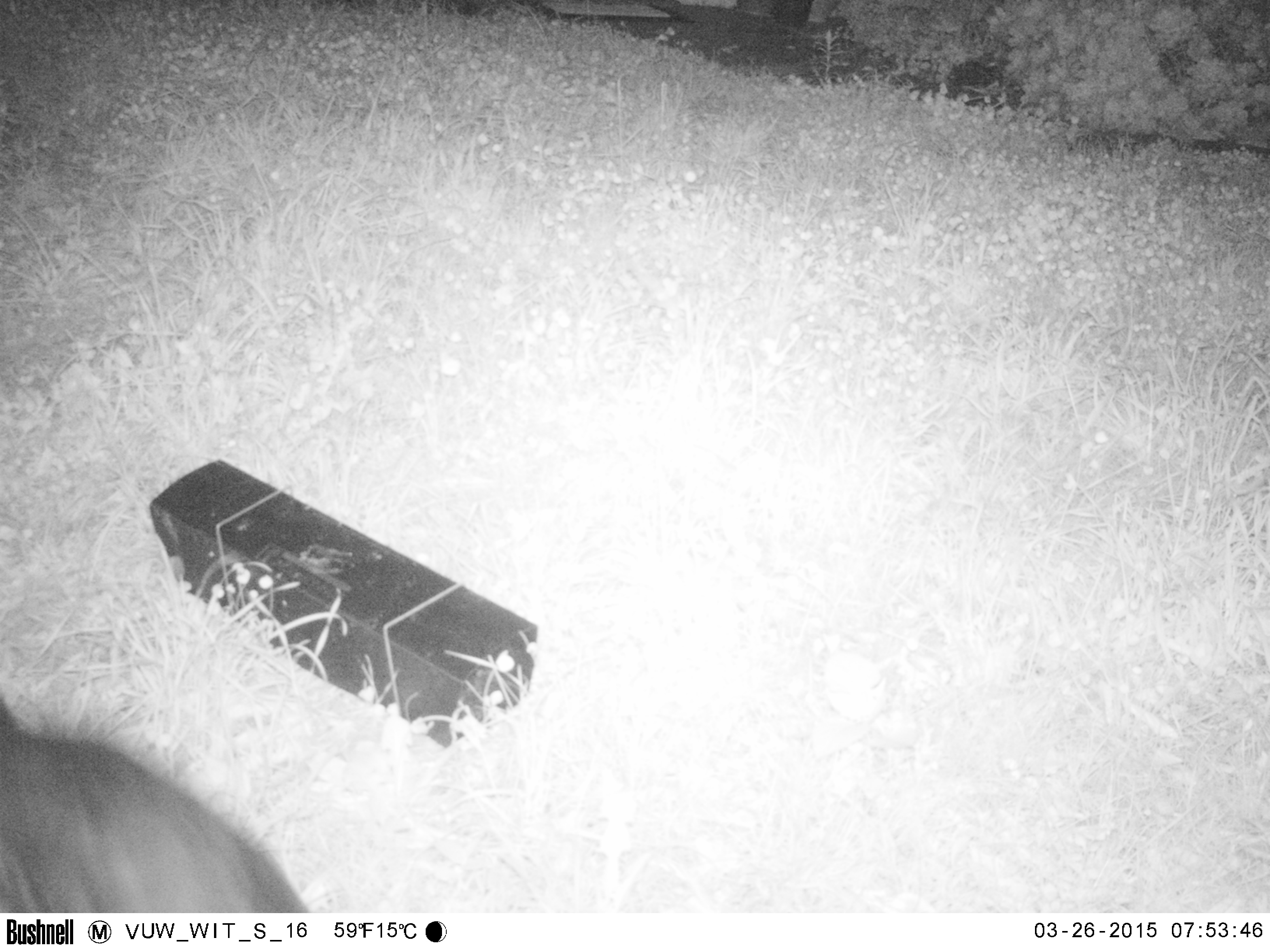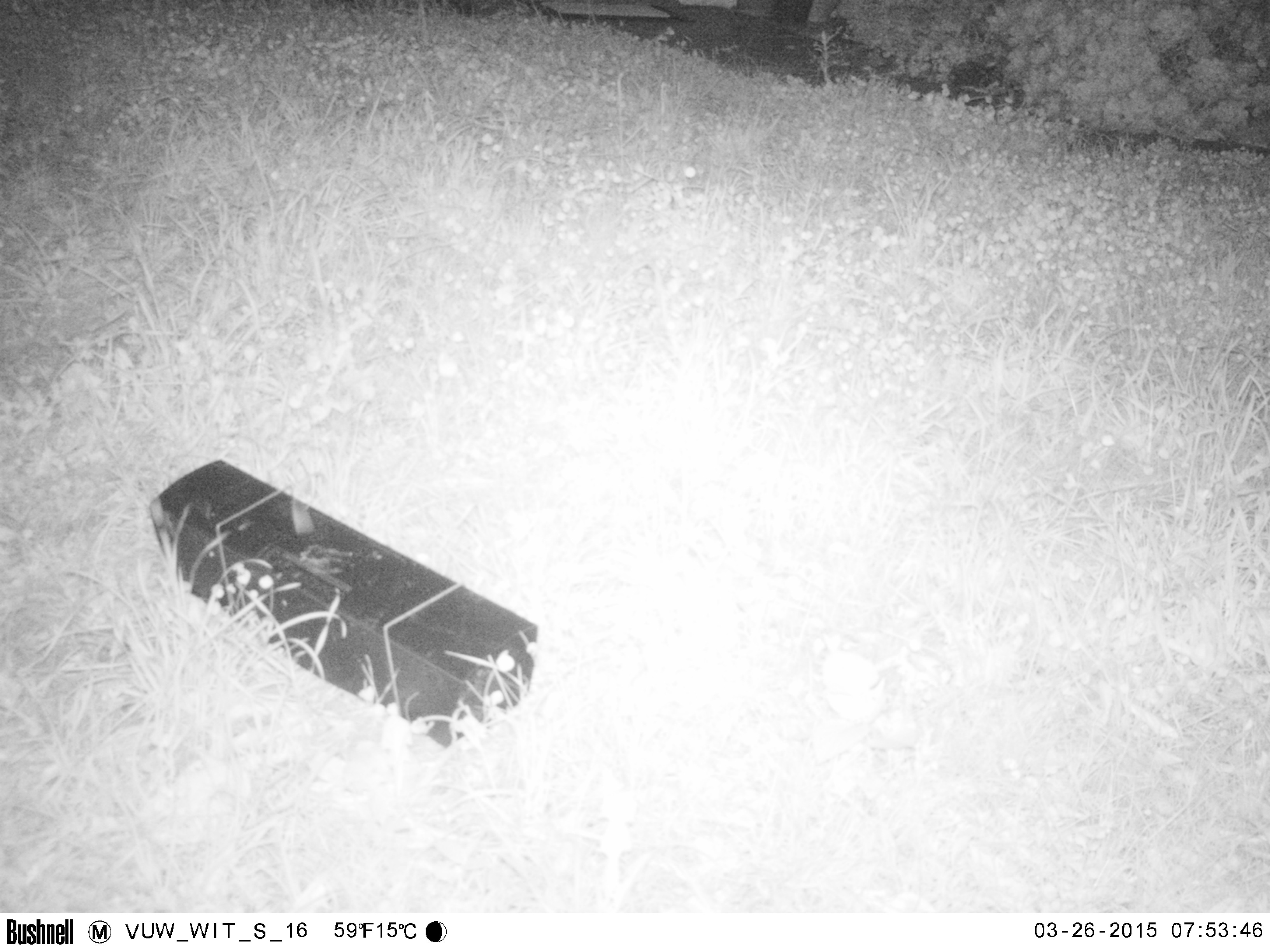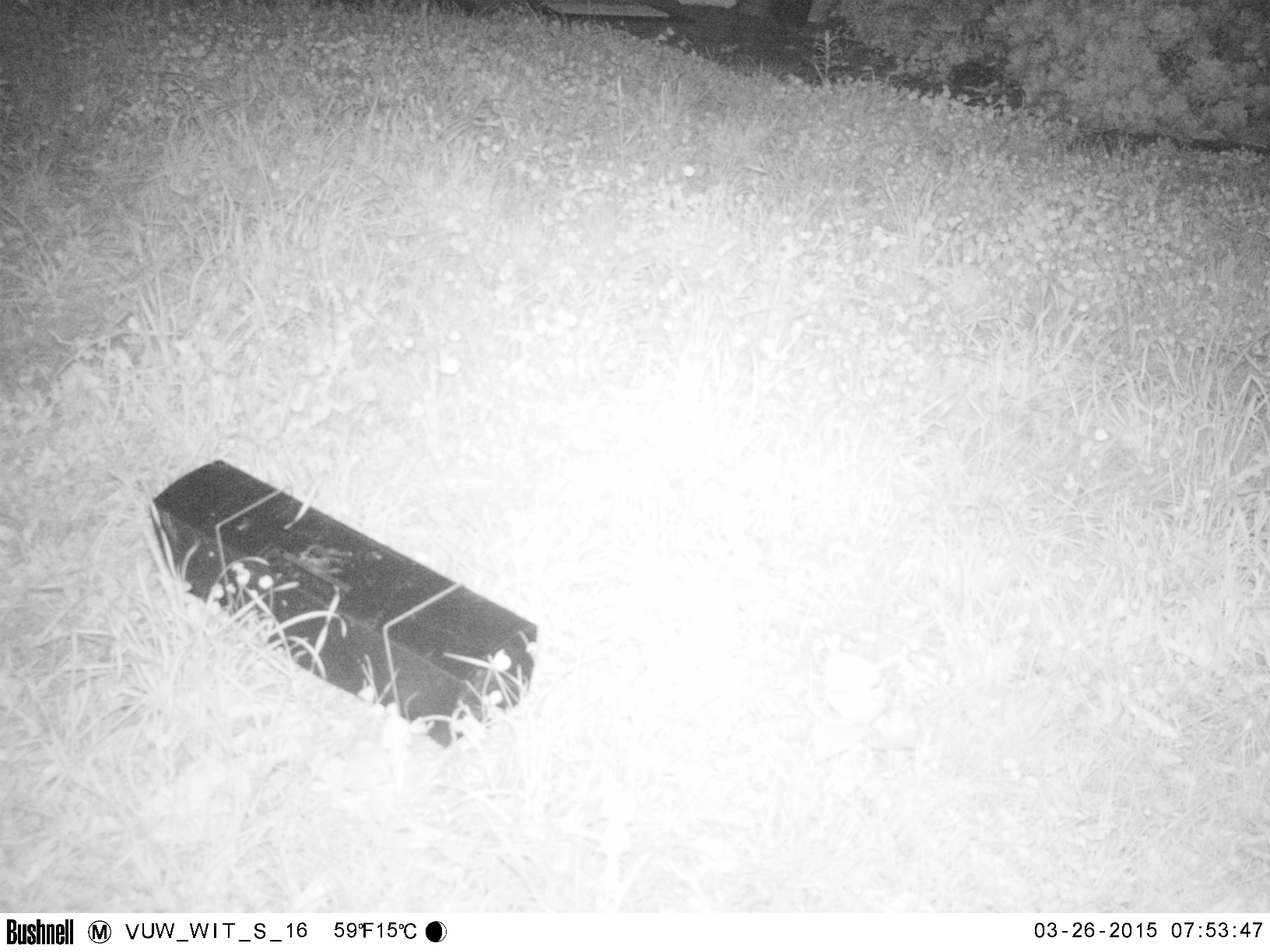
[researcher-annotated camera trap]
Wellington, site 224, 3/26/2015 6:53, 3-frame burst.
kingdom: Animalia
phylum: Chordata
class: Mammalia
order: Carnivora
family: Felidae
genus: Felis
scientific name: Felis catus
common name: cat